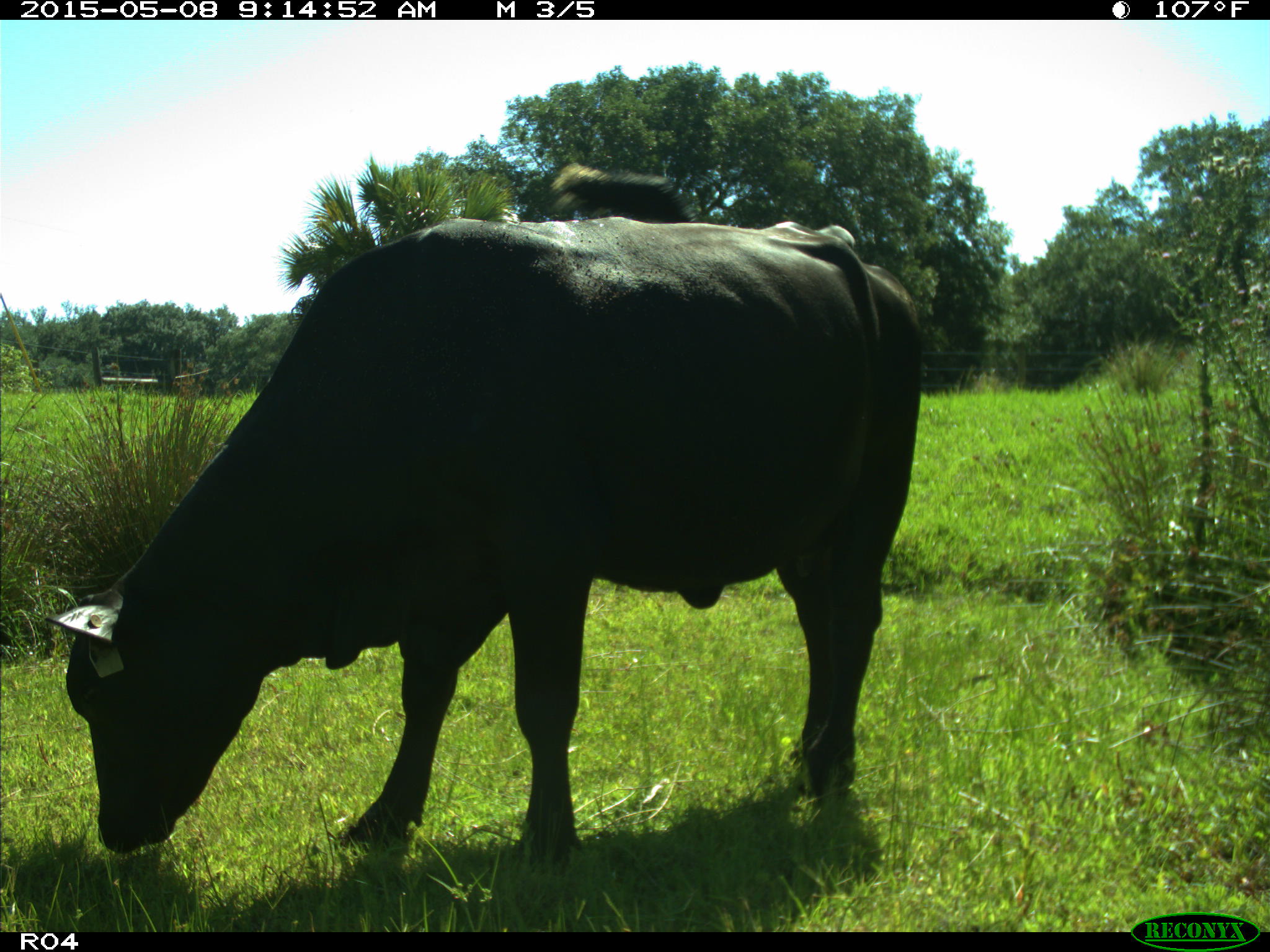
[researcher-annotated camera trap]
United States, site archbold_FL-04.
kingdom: Animalia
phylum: Chordata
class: Mammalia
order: Artiodactyla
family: Bovidae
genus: Bos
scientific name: Bos taurus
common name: domestic cow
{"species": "Bos taurus (domestic cow)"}